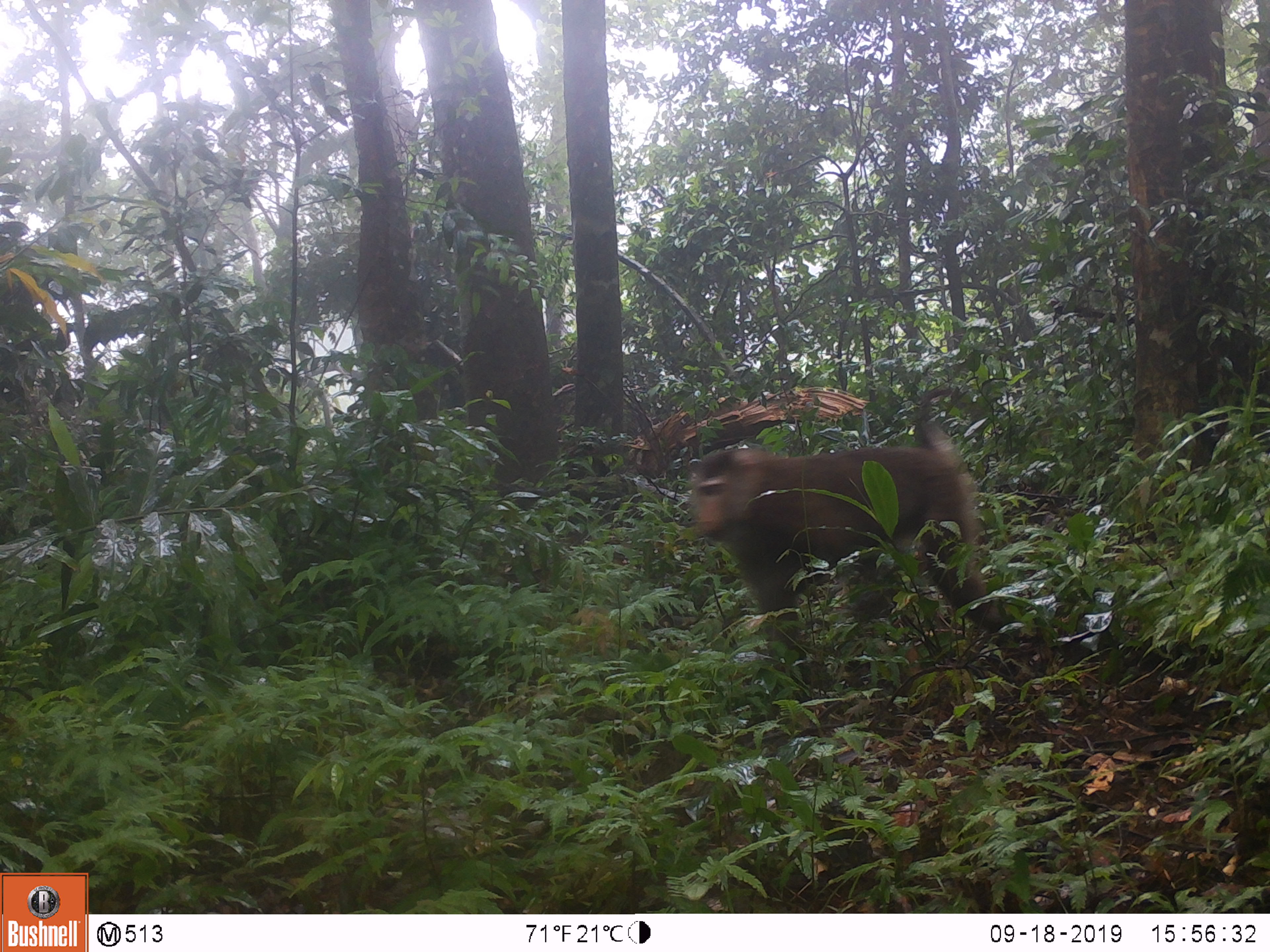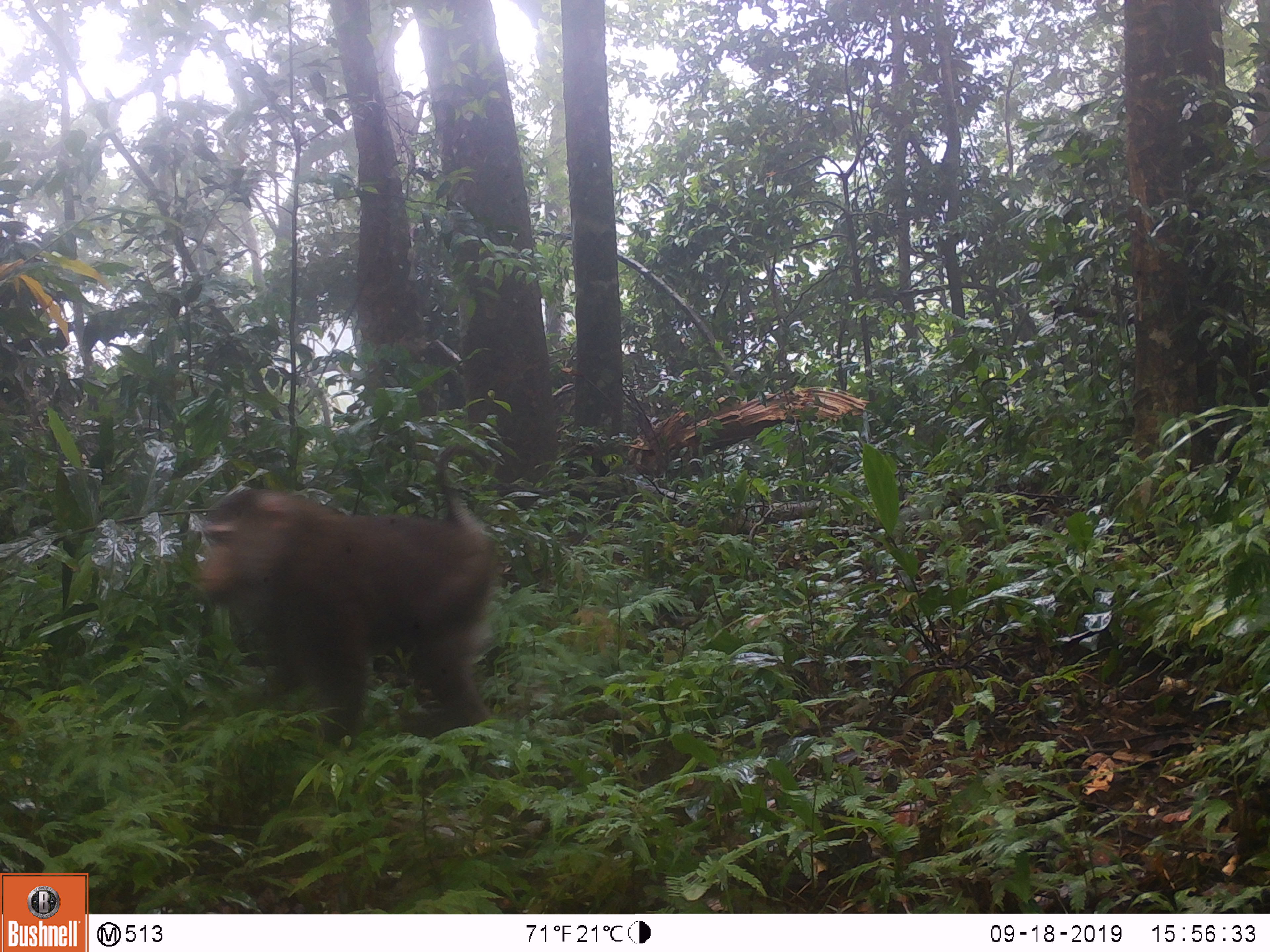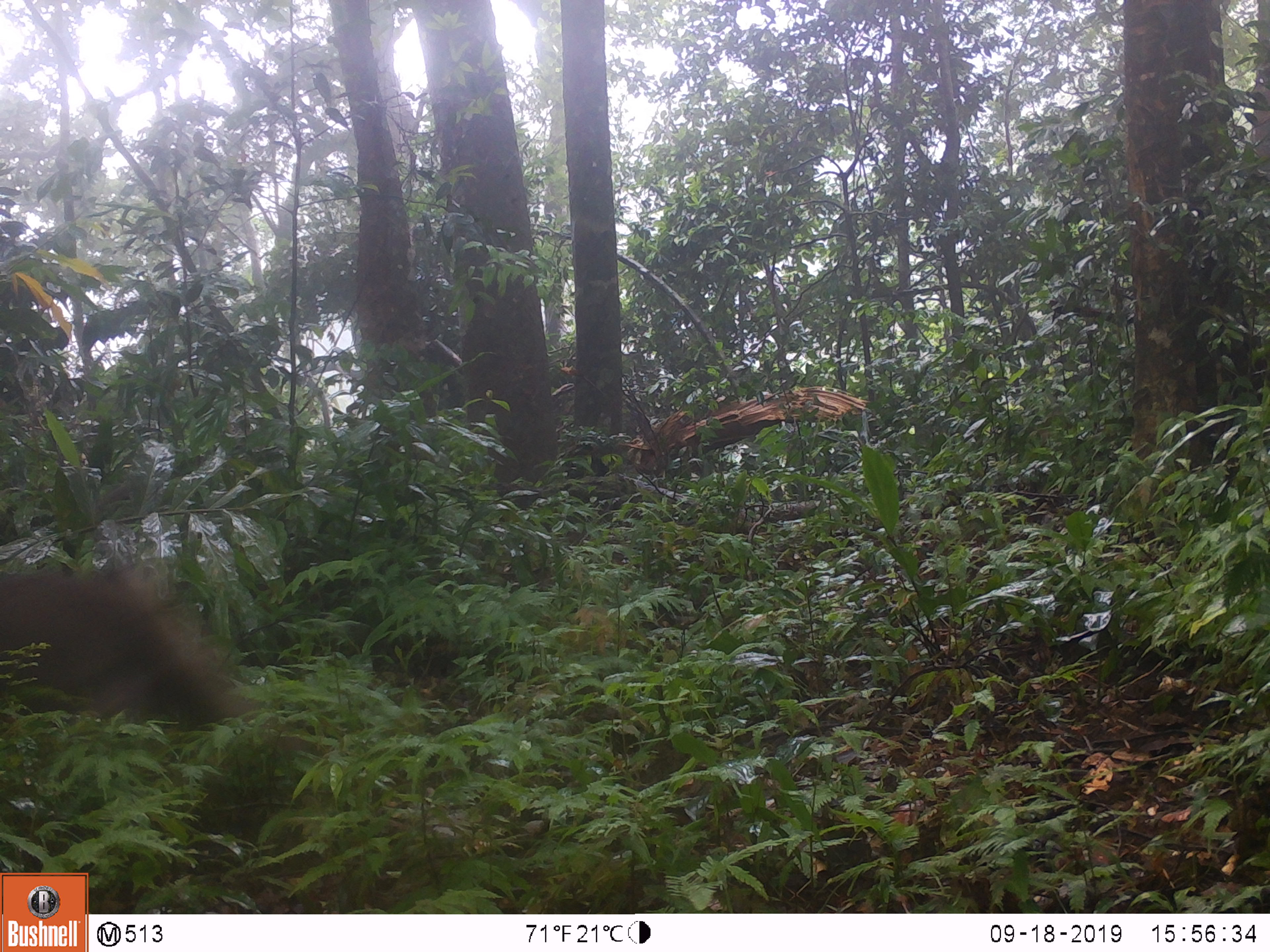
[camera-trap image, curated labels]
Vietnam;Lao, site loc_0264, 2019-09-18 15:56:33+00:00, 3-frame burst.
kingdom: Animalia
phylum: Chordata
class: Mammalia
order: Primates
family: Cercopithecidae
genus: Macaca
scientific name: Macaca nemestrina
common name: pig-tailed macaque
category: pig tailed macaque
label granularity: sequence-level